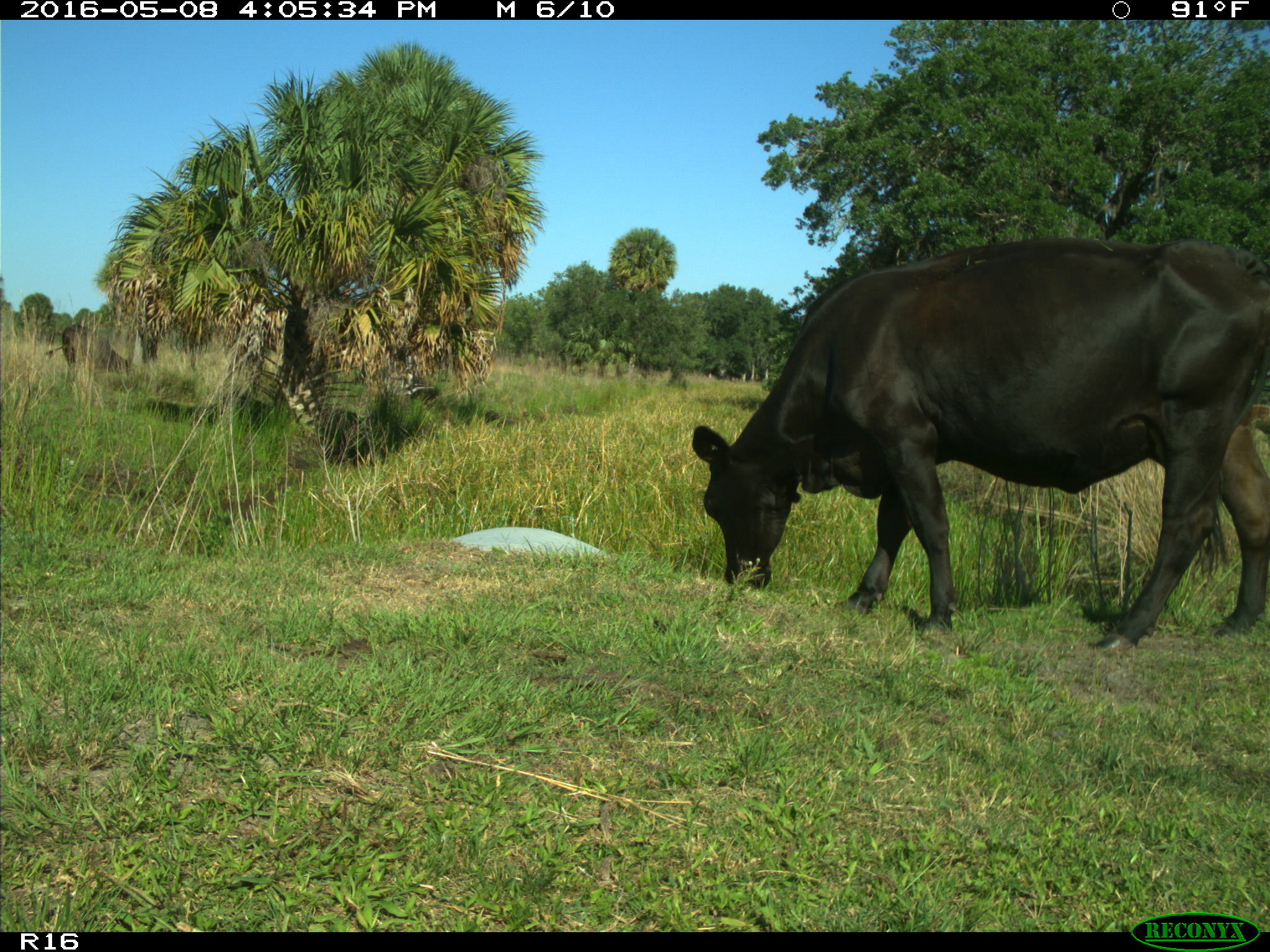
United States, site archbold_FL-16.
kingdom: Animalia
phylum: Chordata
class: Mammalia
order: Artiodactyla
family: Bovidae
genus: Bos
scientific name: Bos taurus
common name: domestic cow